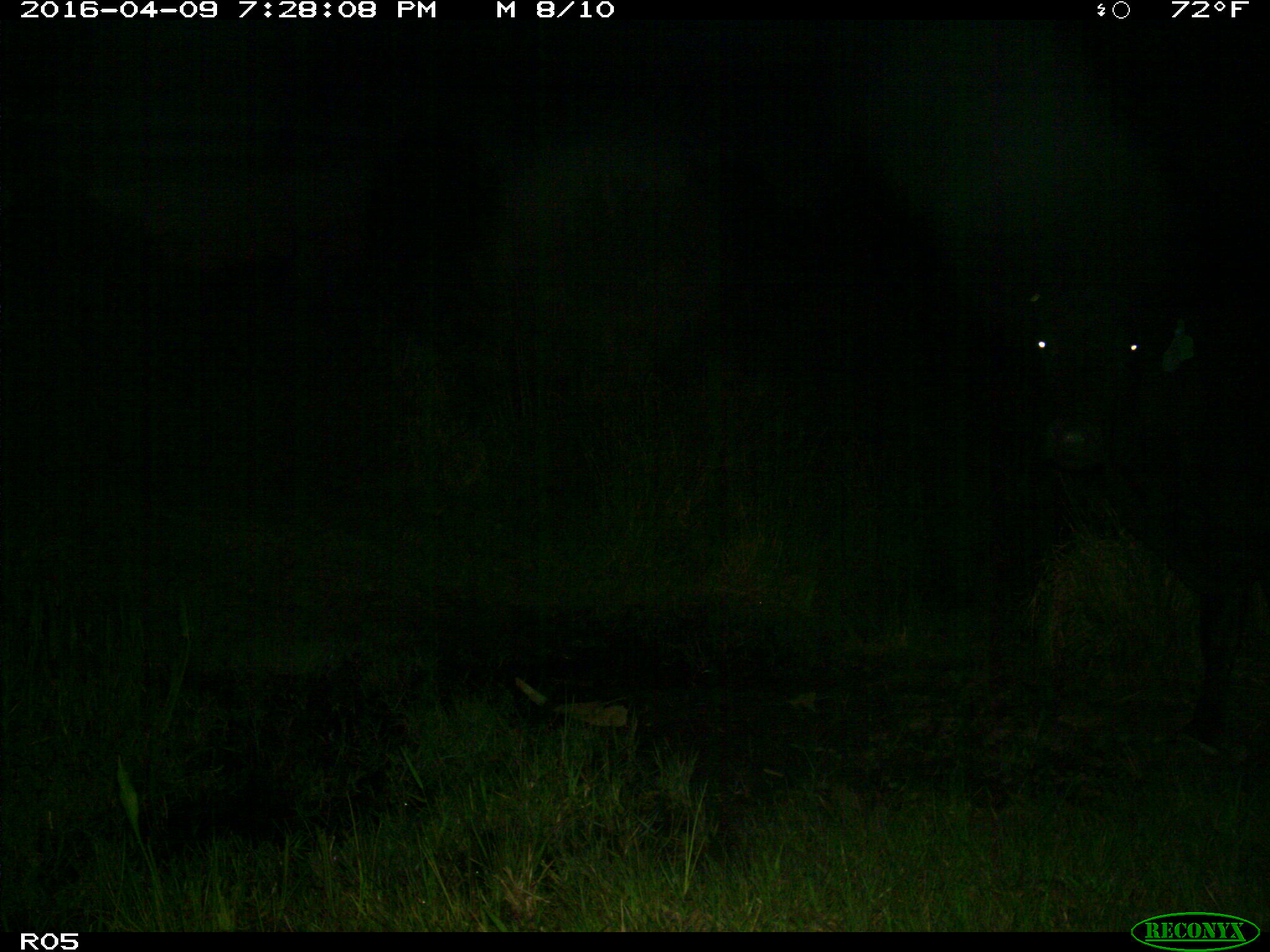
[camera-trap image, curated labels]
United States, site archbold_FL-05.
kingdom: Animalia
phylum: Chordata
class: Mammalia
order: Artiodactyla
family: Bovidae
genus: Bos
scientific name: Bos taurus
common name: domestic cow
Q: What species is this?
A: Bos taurus (domestic cow).